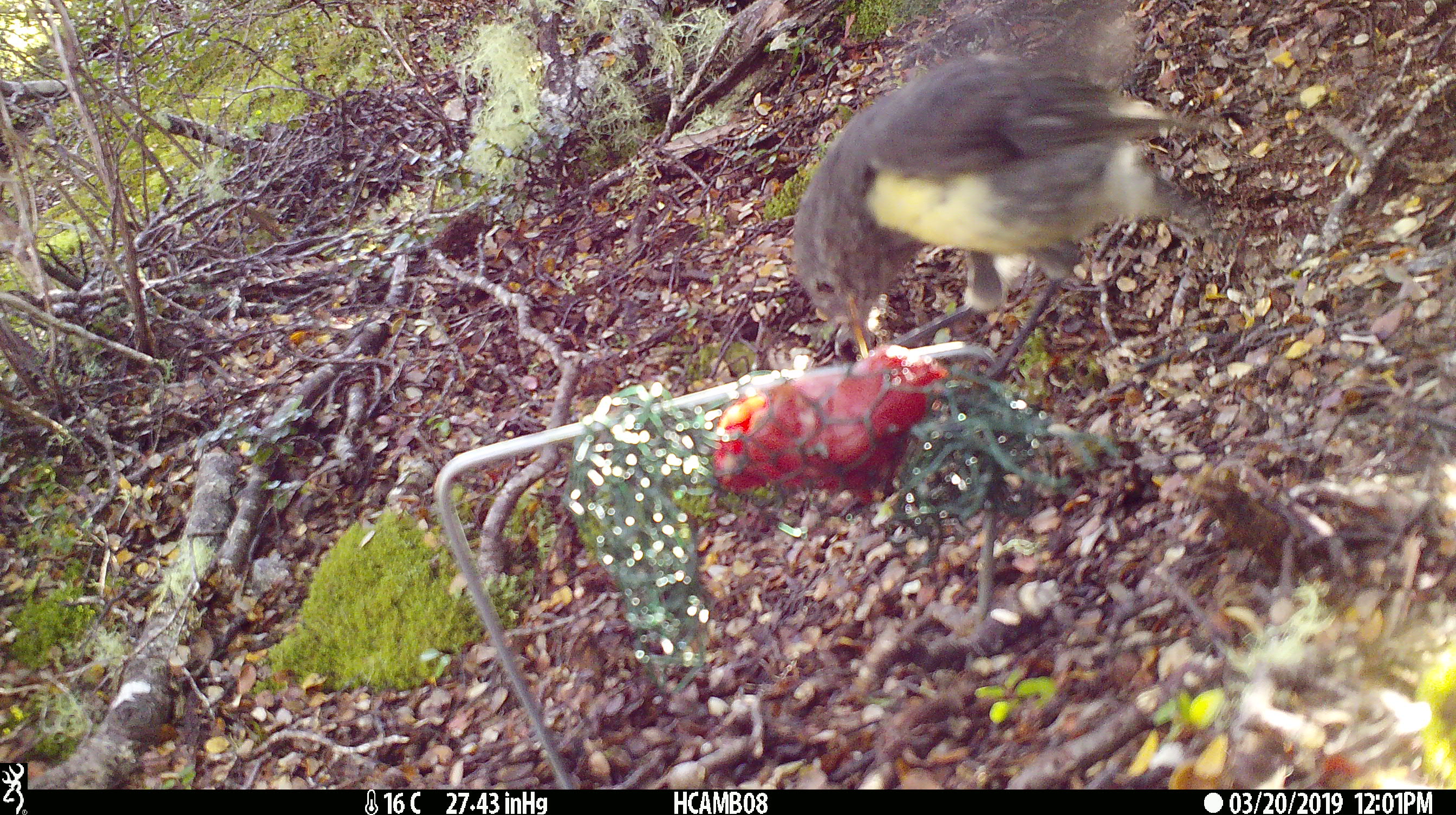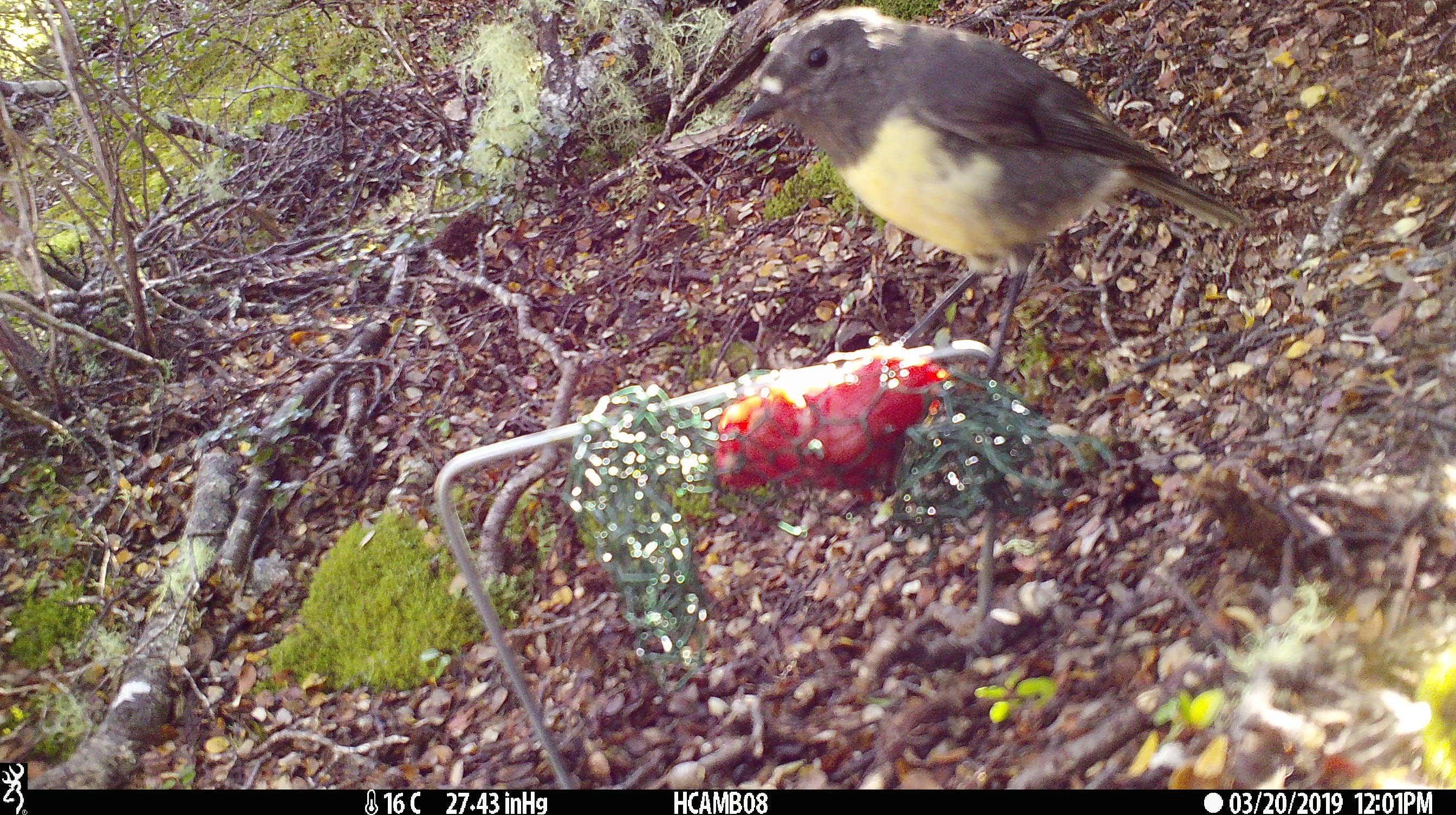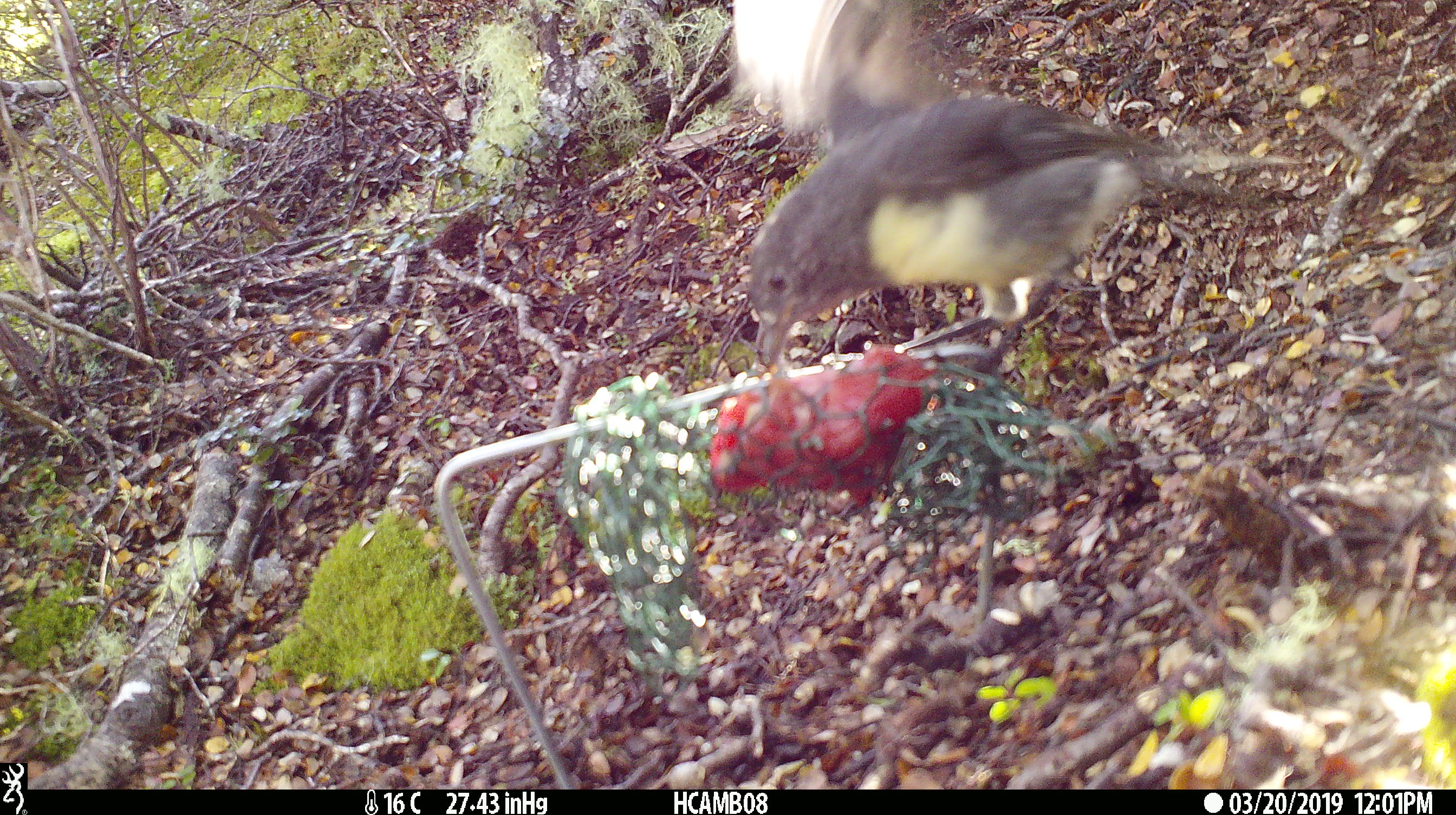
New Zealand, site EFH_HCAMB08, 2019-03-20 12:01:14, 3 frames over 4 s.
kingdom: Animalia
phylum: Chordata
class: Aves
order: Passeriformes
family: Petroicidae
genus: Petroica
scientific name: Petroica macrocephala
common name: tomtit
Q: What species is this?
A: Tomtit (Petroica macrocephala).